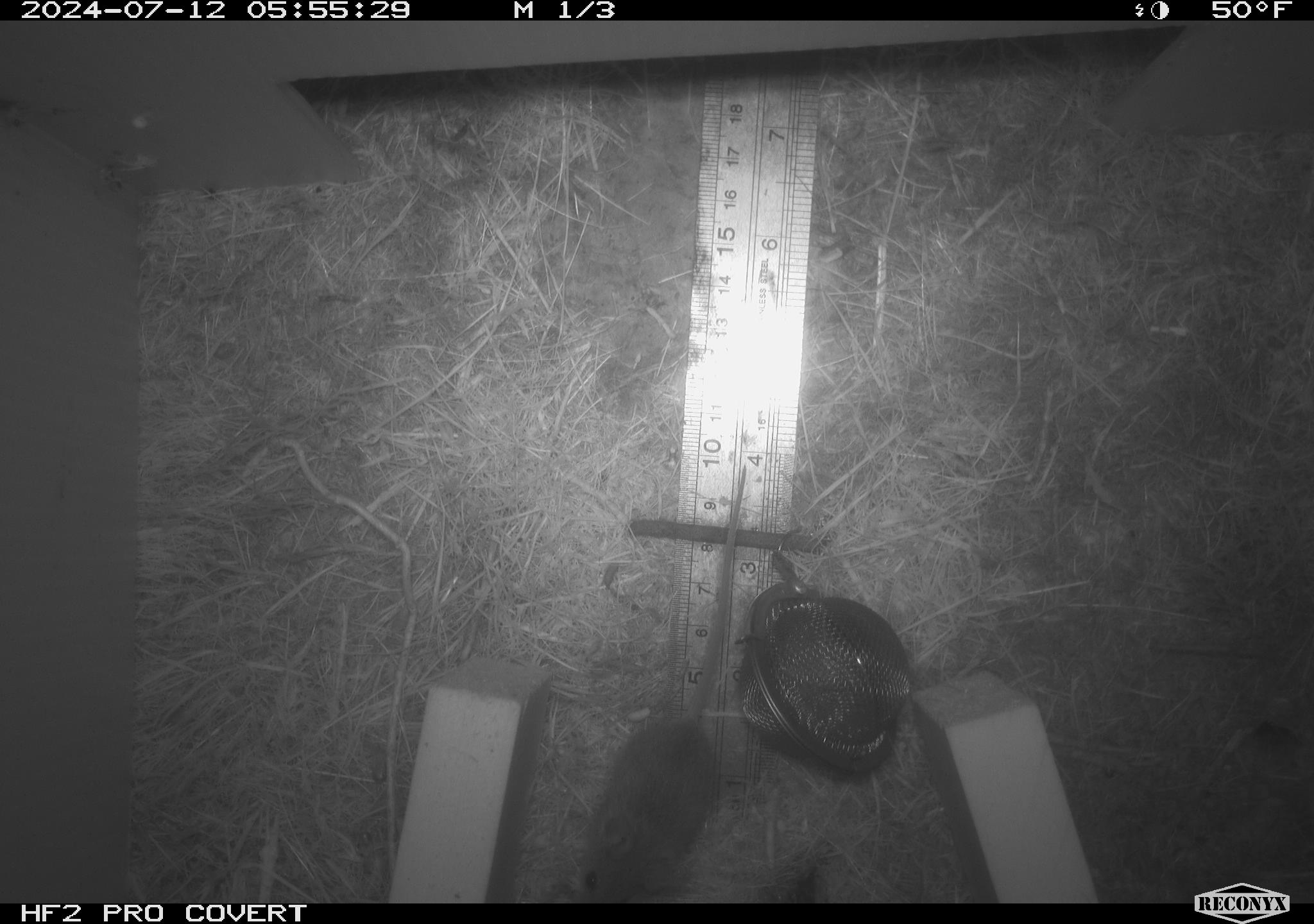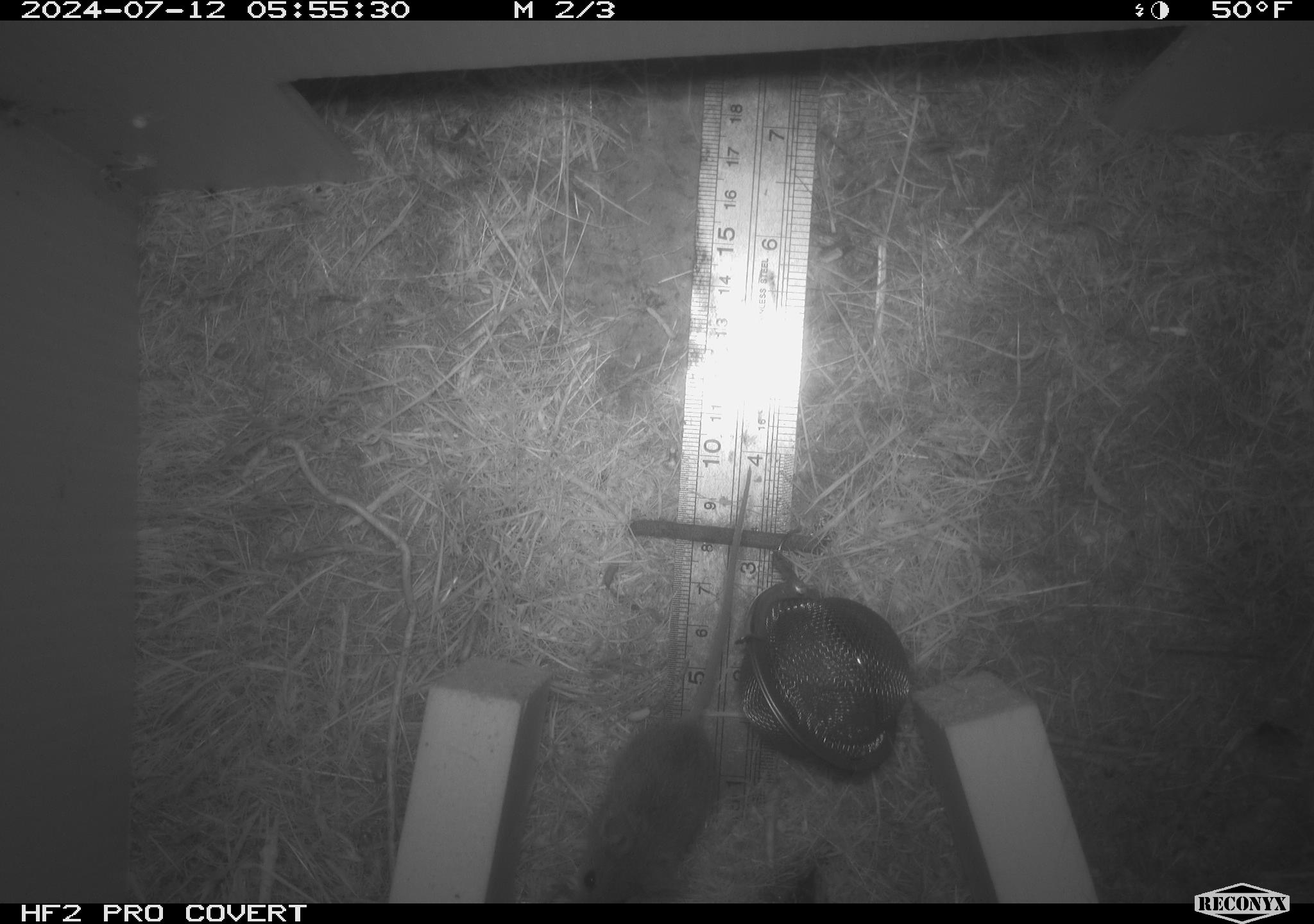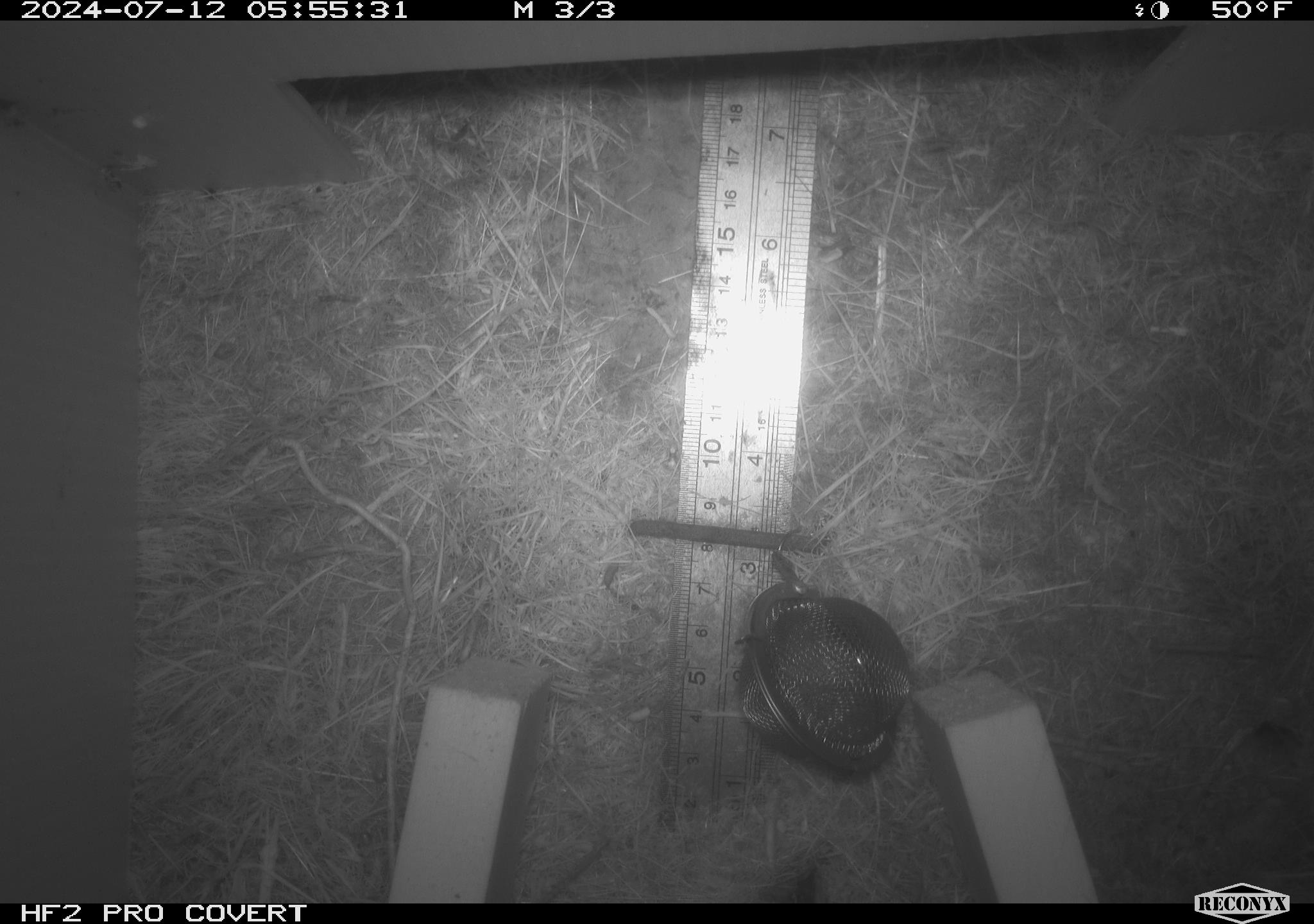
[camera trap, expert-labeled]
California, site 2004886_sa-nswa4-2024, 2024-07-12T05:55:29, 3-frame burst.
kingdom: Animalia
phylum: Chordata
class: Mammalia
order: Rodentia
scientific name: Rodentia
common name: mouse species